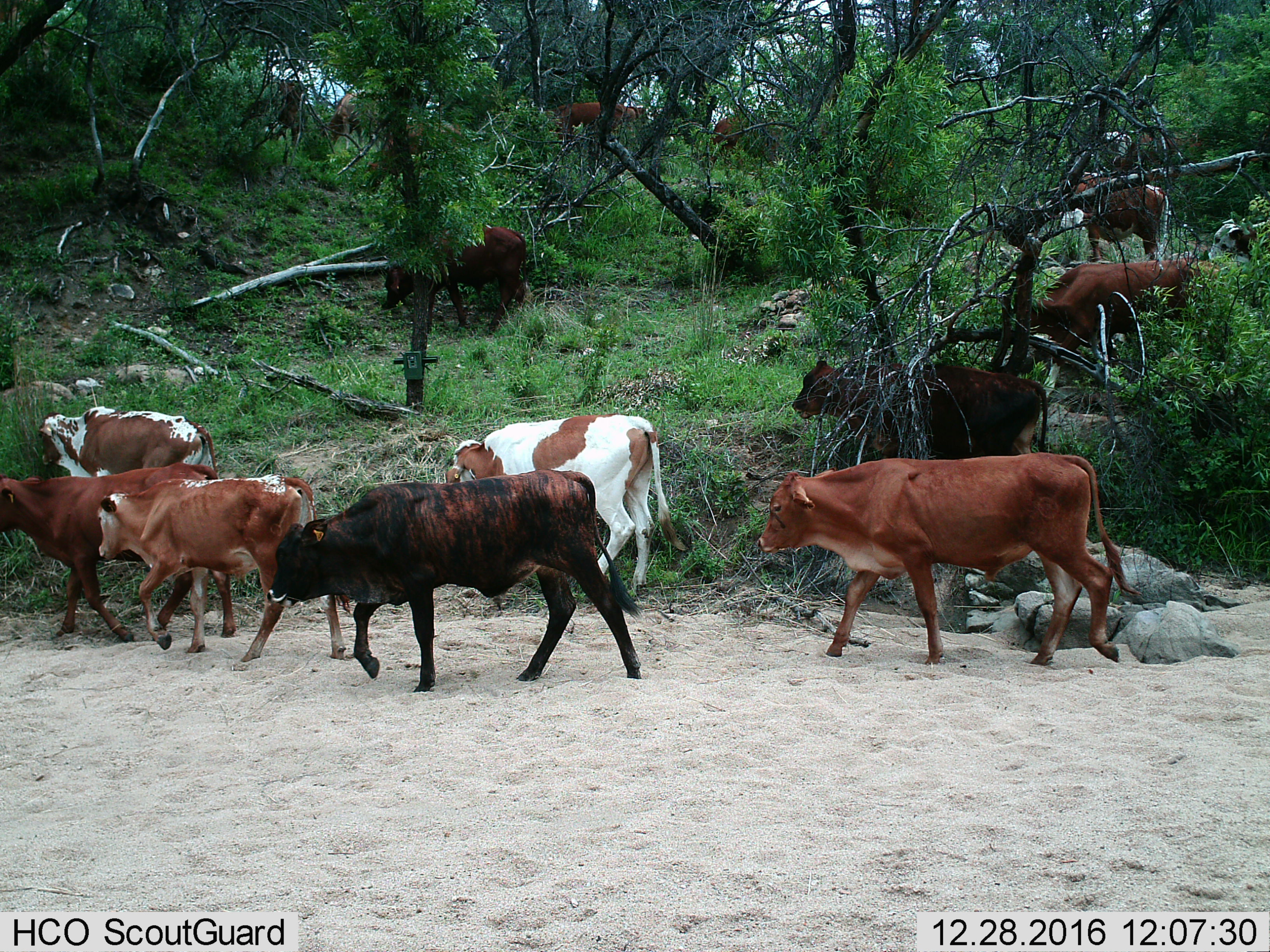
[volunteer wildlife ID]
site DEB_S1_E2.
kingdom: Animalia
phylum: Chordata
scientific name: Vertebrata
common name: domestic animal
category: domesticanimal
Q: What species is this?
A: Domesticanimal (domestic animal) (Vertebrata).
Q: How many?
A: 11-50.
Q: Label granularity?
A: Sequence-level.